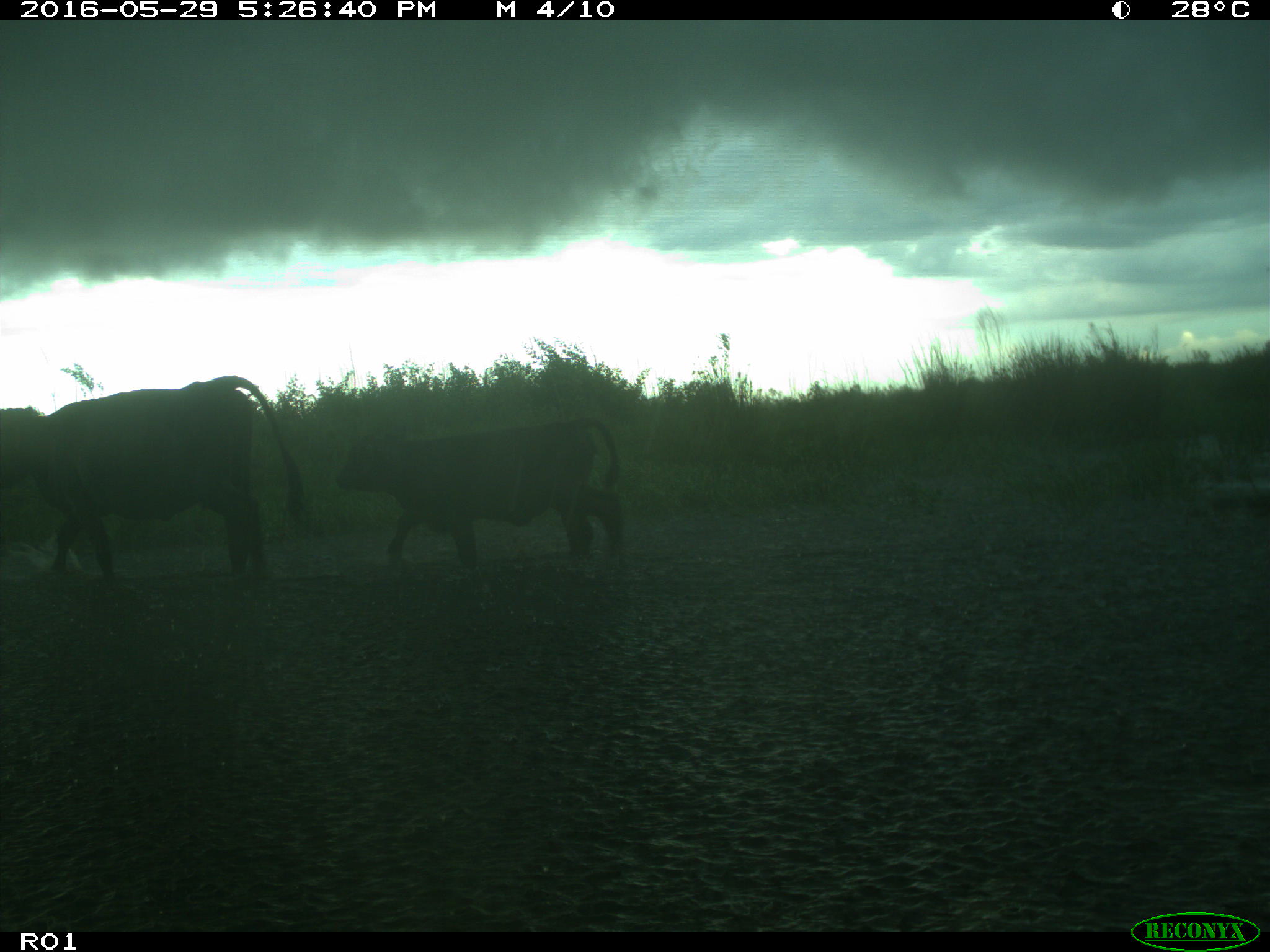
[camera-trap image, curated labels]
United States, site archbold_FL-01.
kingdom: Animalia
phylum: Chordata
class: Mammalia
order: Artiodactyla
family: Bovidae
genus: Bos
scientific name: Bos taurus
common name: domestic cow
Bos taurus (domestic cow).